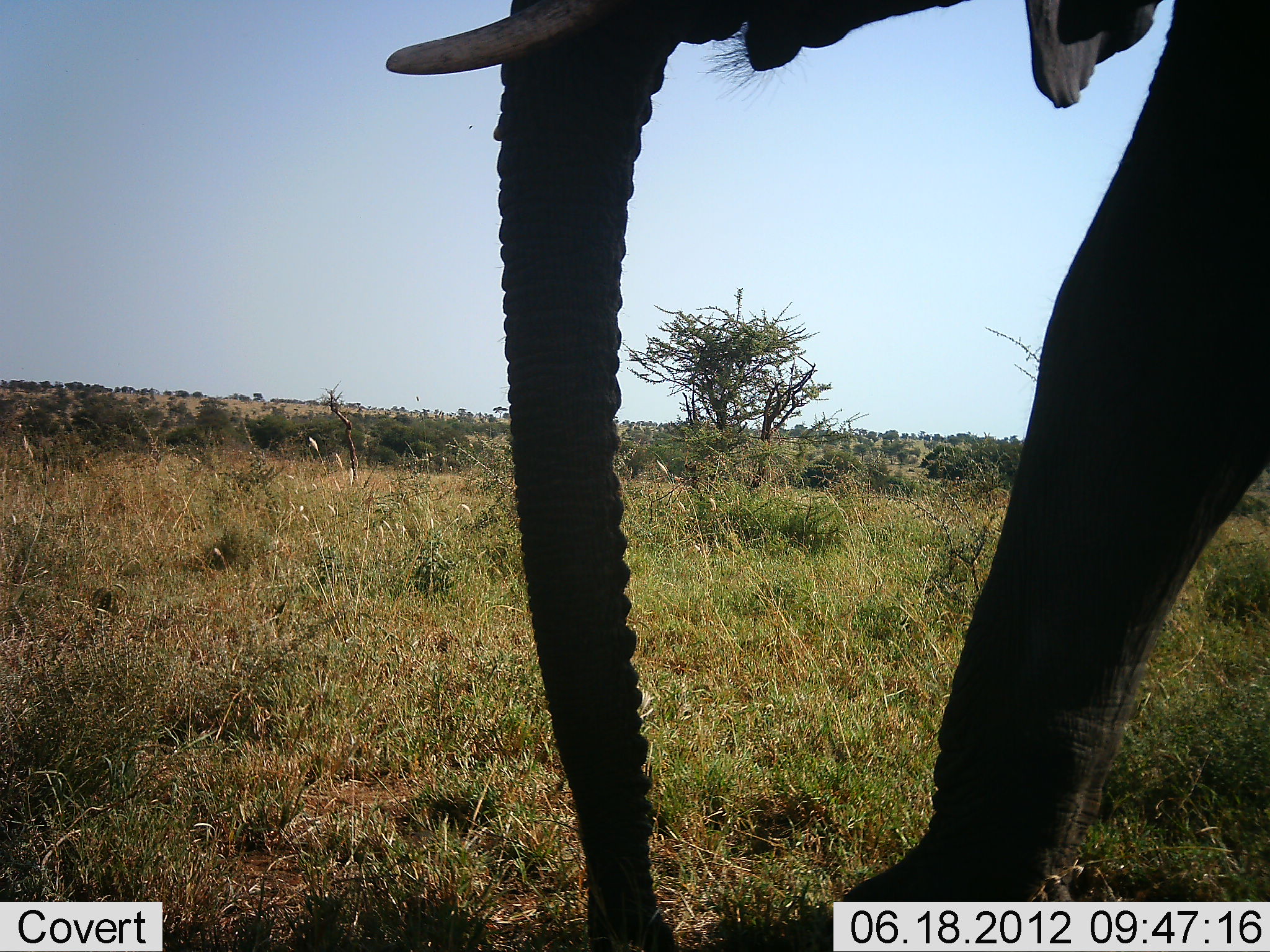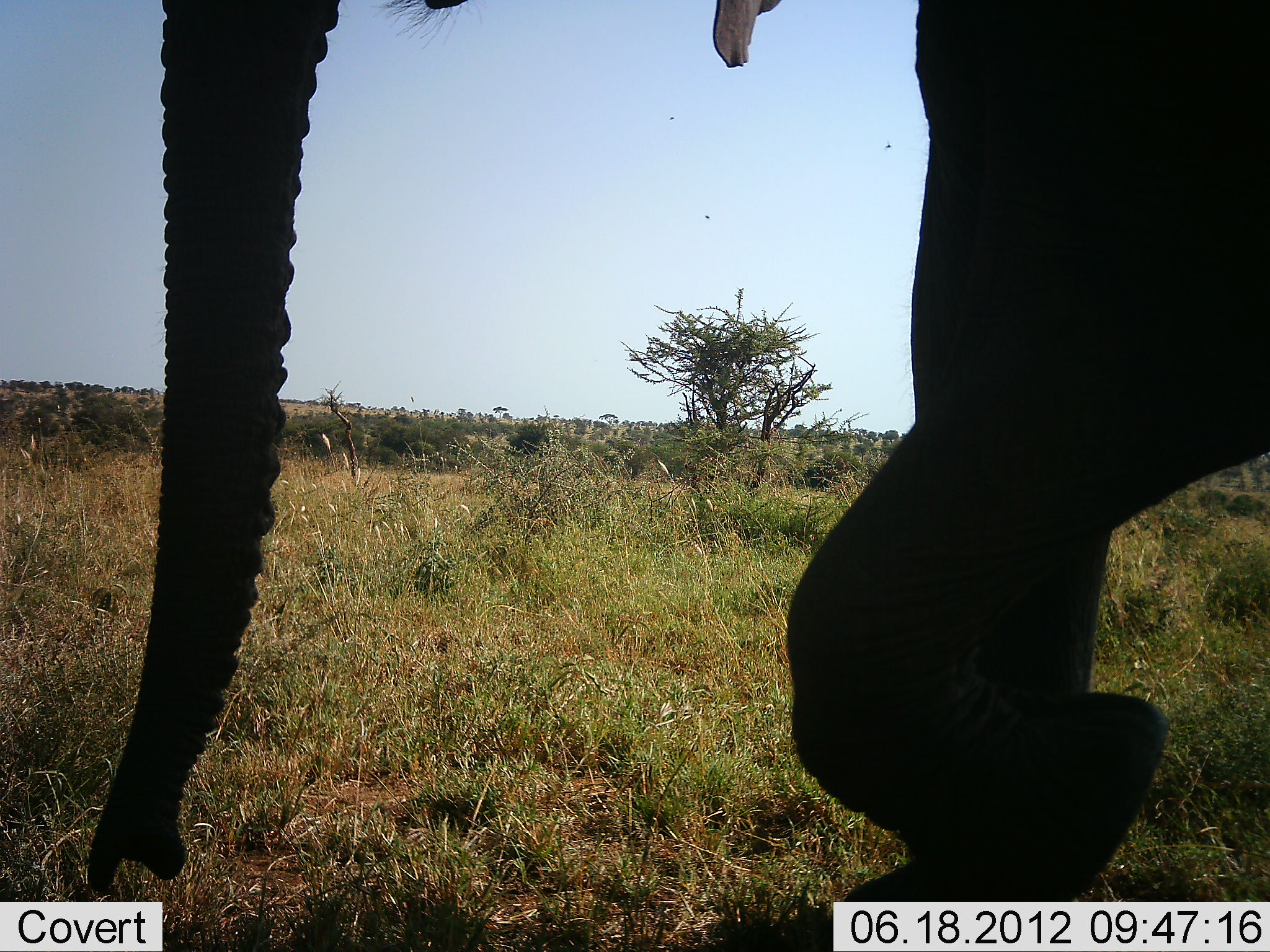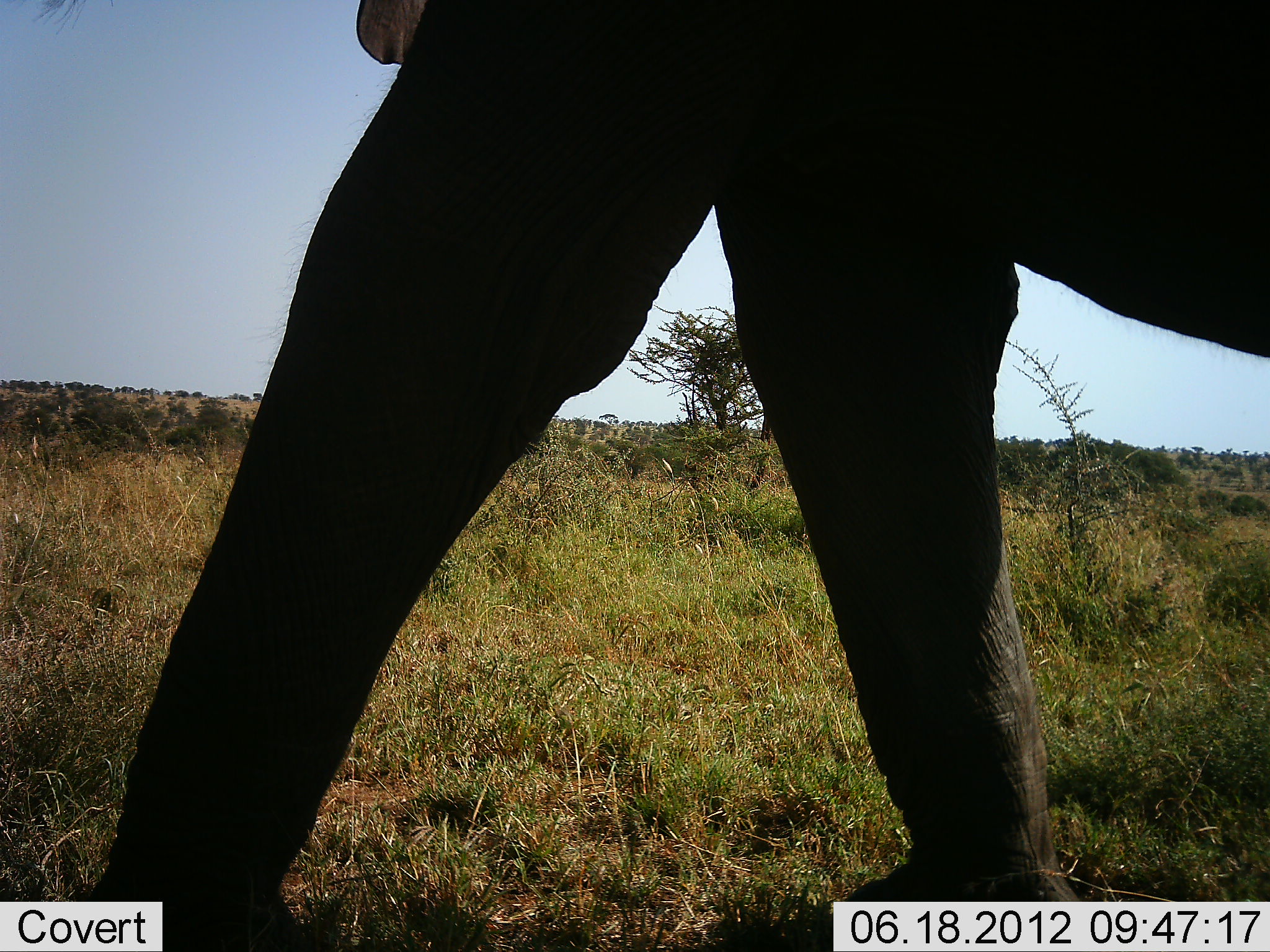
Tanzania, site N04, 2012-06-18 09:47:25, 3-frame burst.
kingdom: Animalia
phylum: Chordata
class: Mammalia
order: Proboscidea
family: Elephantidae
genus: Loxodonta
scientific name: Loxodonta africana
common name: african bush elephant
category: elephant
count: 1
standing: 10%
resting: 0%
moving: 90%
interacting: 0%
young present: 0%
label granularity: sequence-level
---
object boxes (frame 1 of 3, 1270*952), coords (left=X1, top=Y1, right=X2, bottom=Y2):
animal: (left=387, top=1, right=1270, bottom=952)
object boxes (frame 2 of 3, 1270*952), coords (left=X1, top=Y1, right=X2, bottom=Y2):
animal: (left=87, top=0, right=1270, bottom=901)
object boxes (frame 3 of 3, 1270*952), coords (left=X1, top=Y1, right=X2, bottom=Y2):
animal: (left=92, top=1, right=1270, bottom=952)